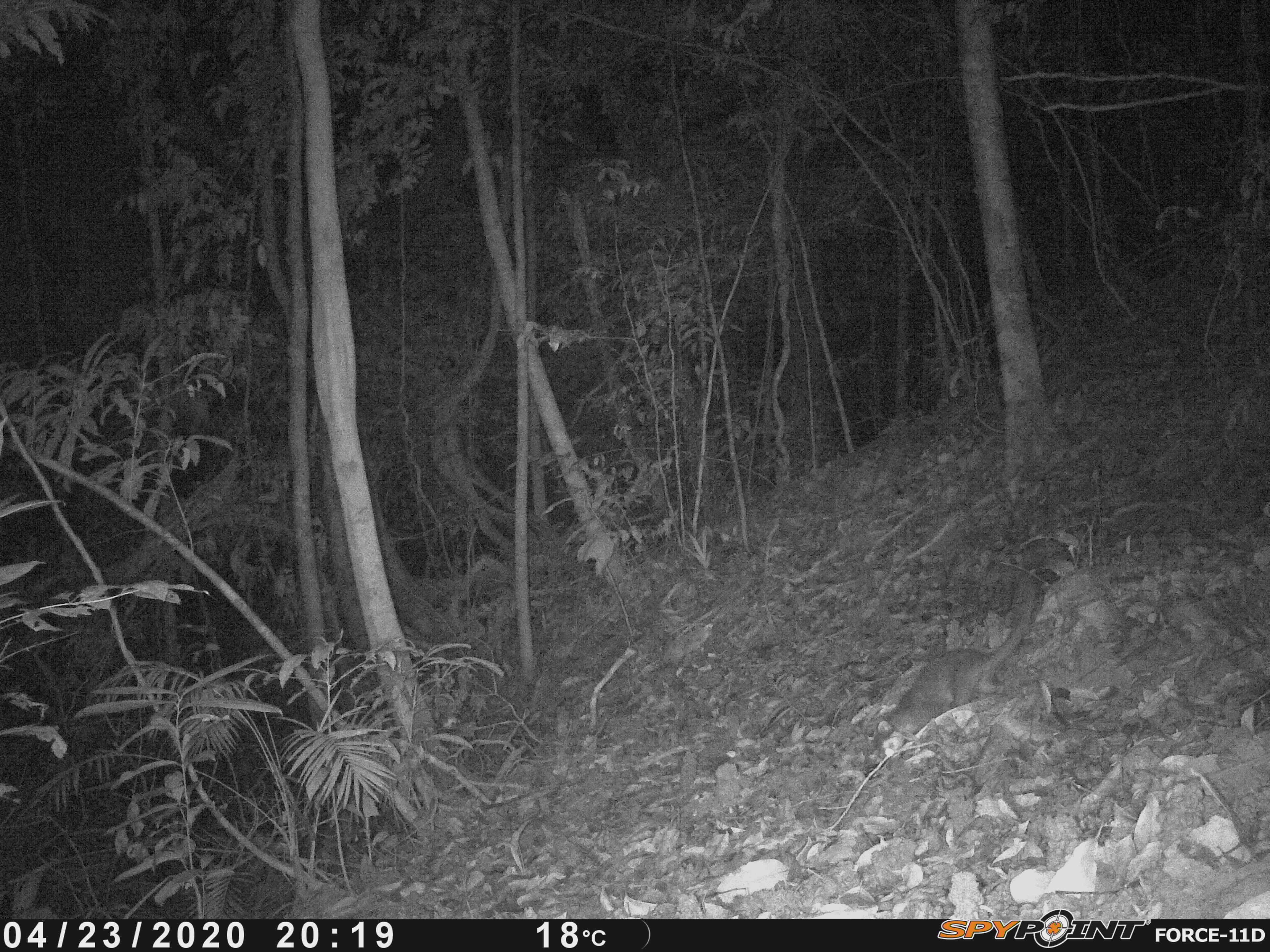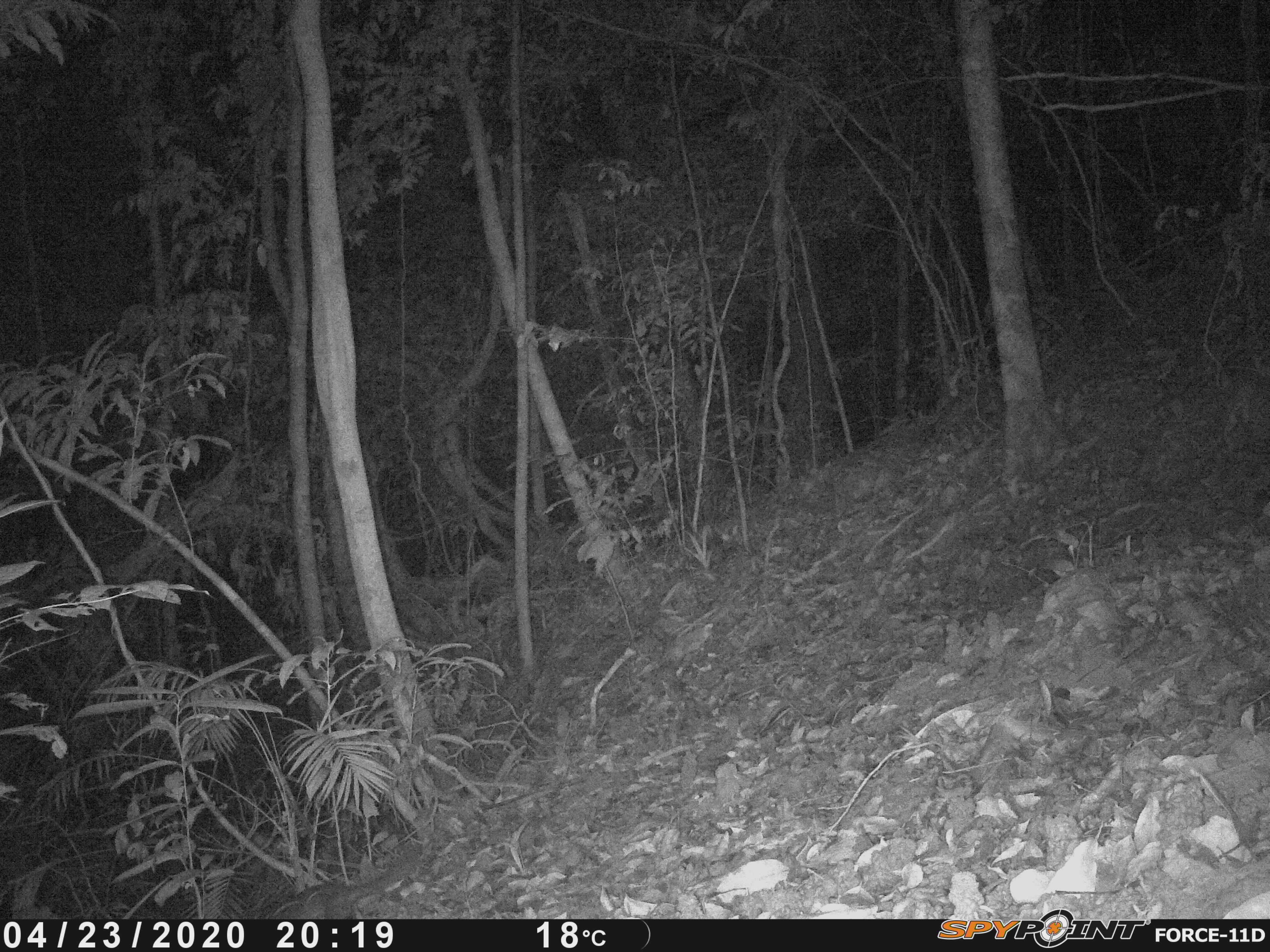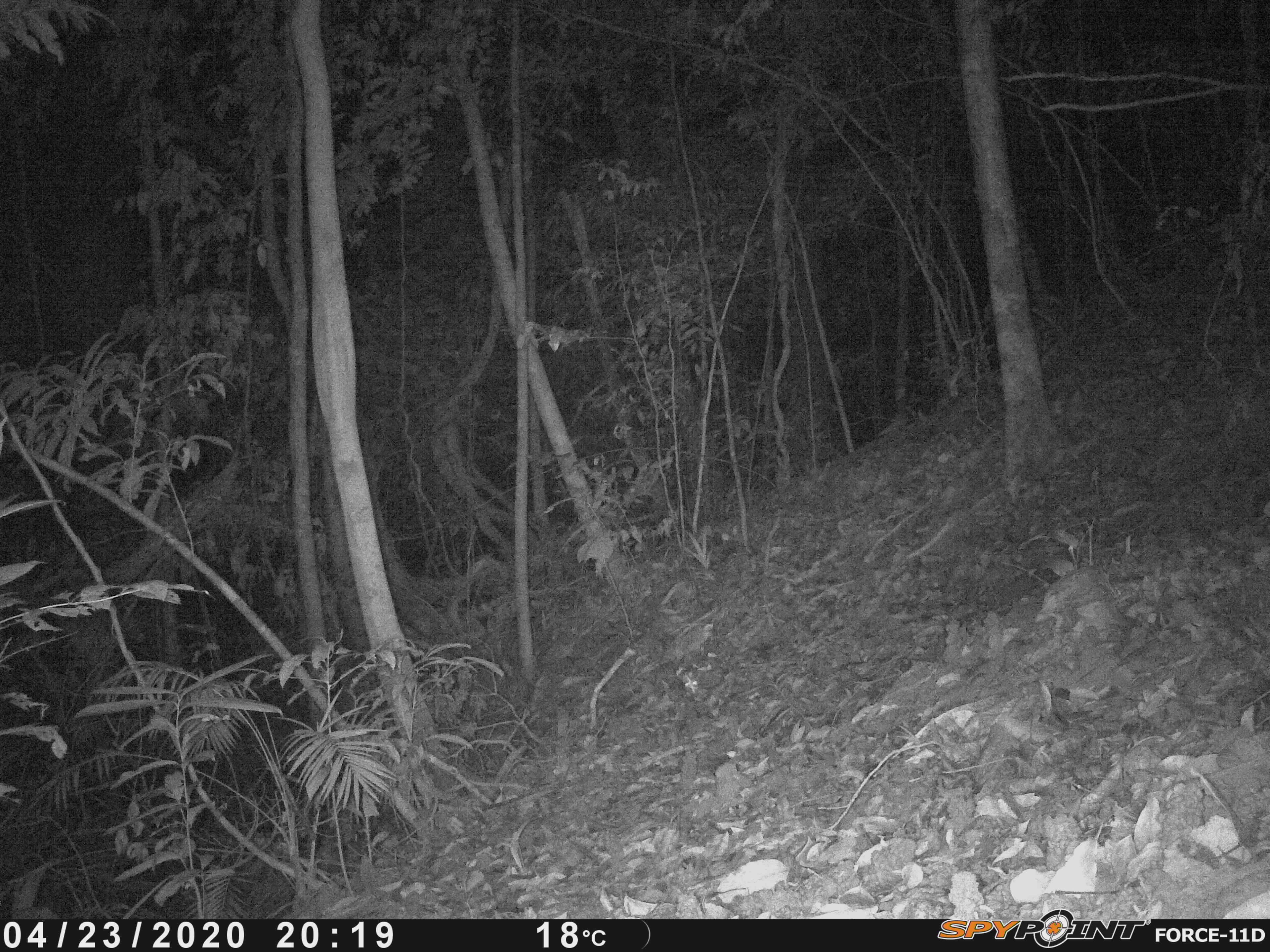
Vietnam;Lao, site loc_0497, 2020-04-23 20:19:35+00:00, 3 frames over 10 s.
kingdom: Animalia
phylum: Chordata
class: Mammalia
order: Carnivora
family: Mustelidae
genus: Melogale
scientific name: Melogale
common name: ferret badger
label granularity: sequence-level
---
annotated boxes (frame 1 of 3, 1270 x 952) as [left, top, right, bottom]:
ferret badger: [872, 572, 1035, 764]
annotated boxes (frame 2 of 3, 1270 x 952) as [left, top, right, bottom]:
ferret badger: [266, 847, 421, 919]